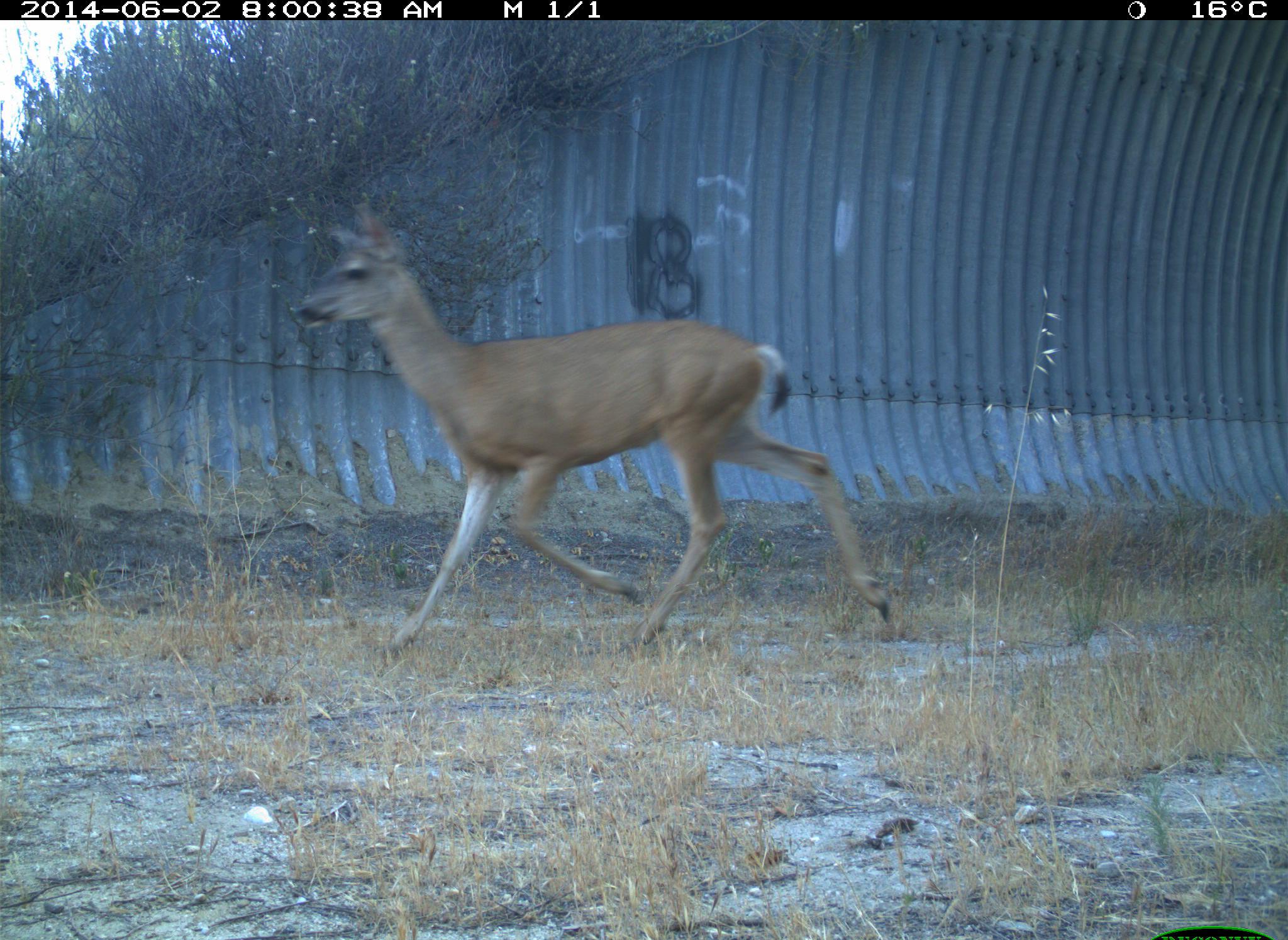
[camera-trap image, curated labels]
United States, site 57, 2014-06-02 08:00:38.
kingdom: Animalia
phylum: Chordata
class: Mammalia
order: Artiodactyla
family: Cervidae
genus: Odocoileus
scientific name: Odocoileus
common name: deer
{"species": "deer (Odocoileus)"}